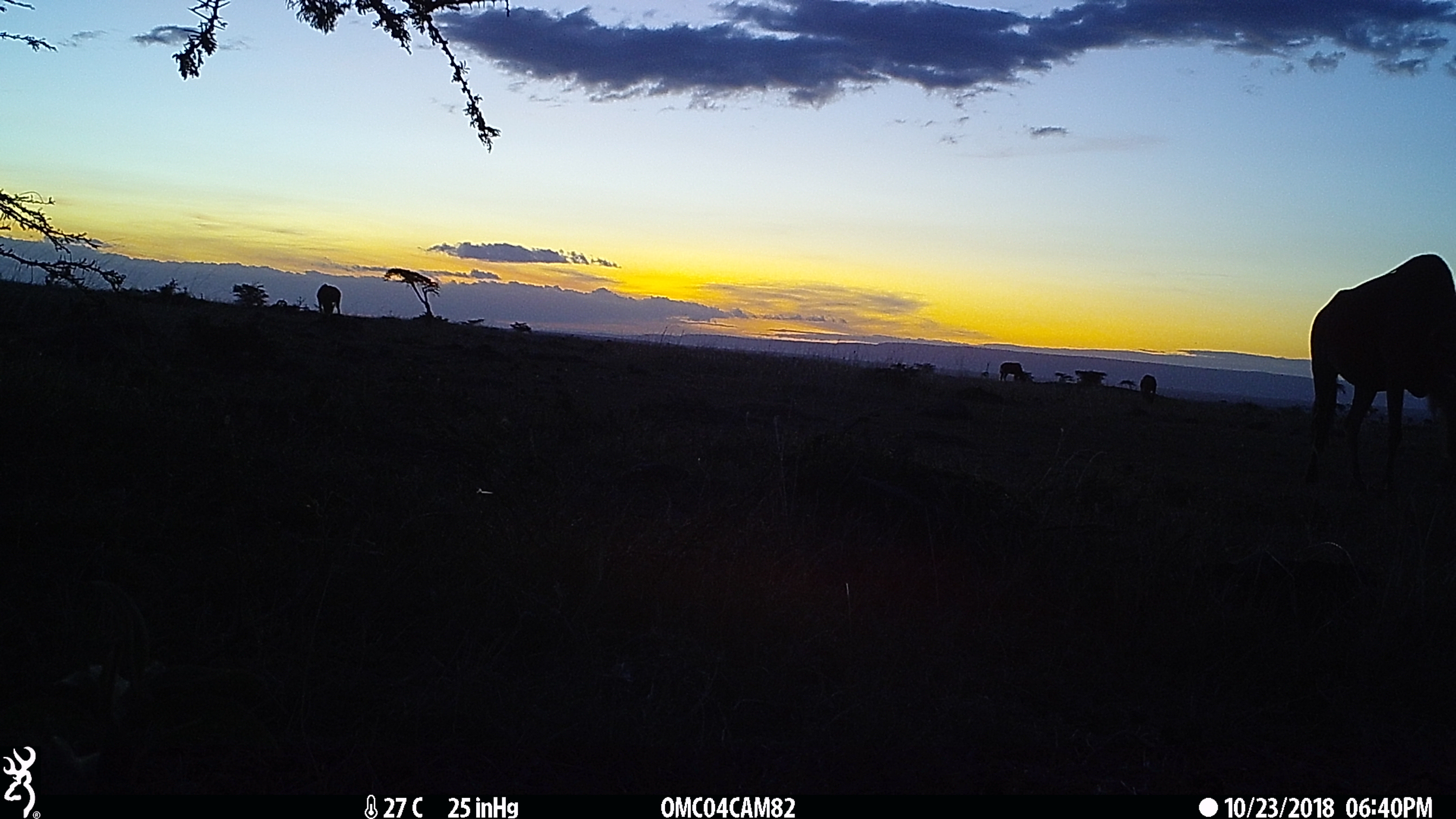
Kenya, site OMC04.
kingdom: Animalia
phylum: Chordata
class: Mammalia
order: Artiodactyla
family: Bovidae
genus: Connochaetes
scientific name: Connochaetes taurinus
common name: blue wildebeest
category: wildebeest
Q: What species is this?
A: Wildebeest (blue wildebeest) (Connochaetes taurinus).